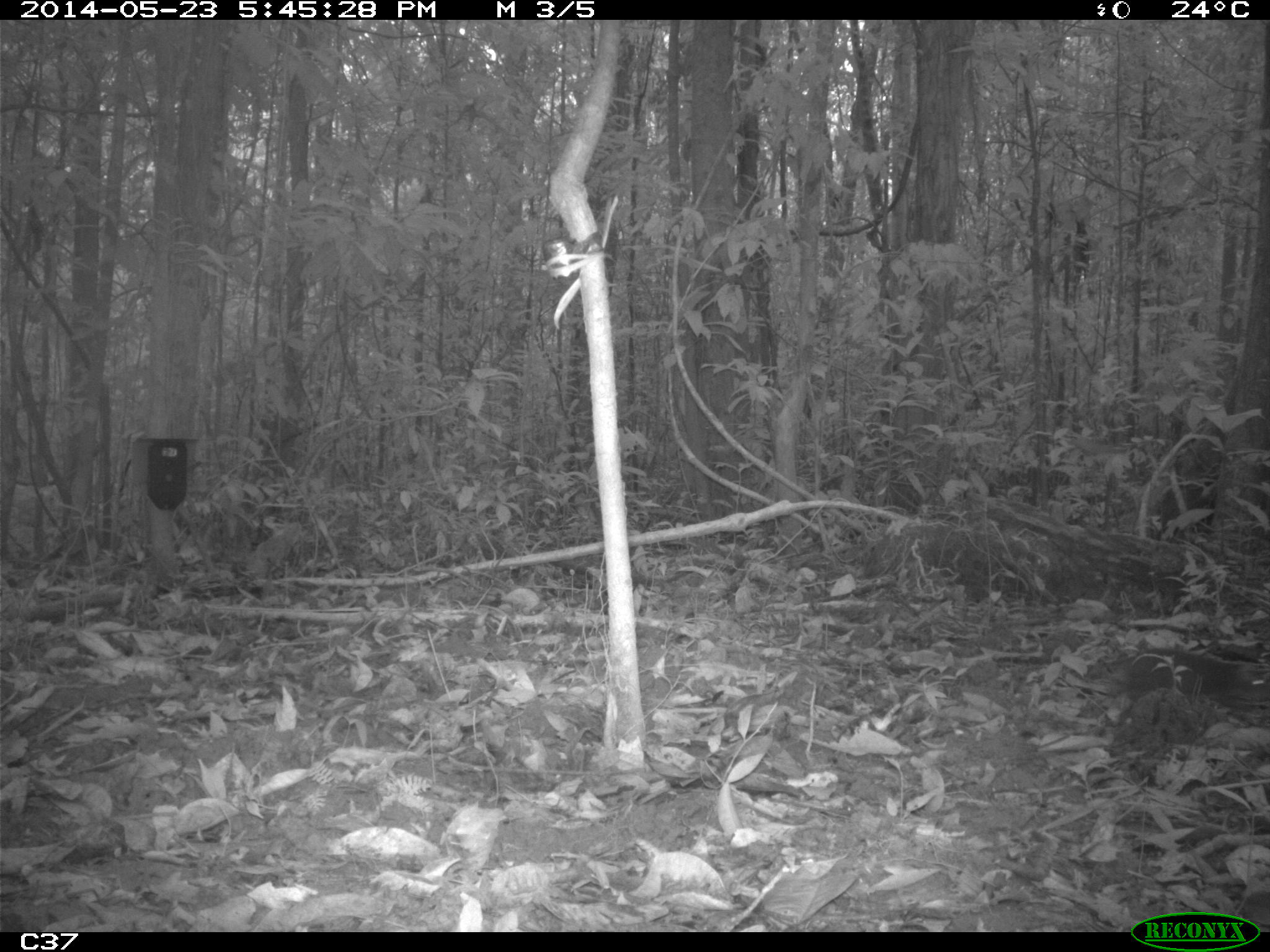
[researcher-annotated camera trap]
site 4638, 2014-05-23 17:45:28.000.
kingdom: Animalia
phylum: Chordata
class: Mammalia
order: Rodentia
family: Dasyproctidae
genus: Myoprocta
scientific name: Myoprocta pratti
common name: green acouchi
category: myoprocta pratii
Myoprocta pratii (green acouchi) (Myoprocta pratti), count 1, age adult.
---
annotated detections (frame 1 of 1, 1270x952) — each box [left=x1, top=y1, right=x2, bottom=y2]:
myoprocta pratii: [left=1117, top=643, right=1270, bottom=706]